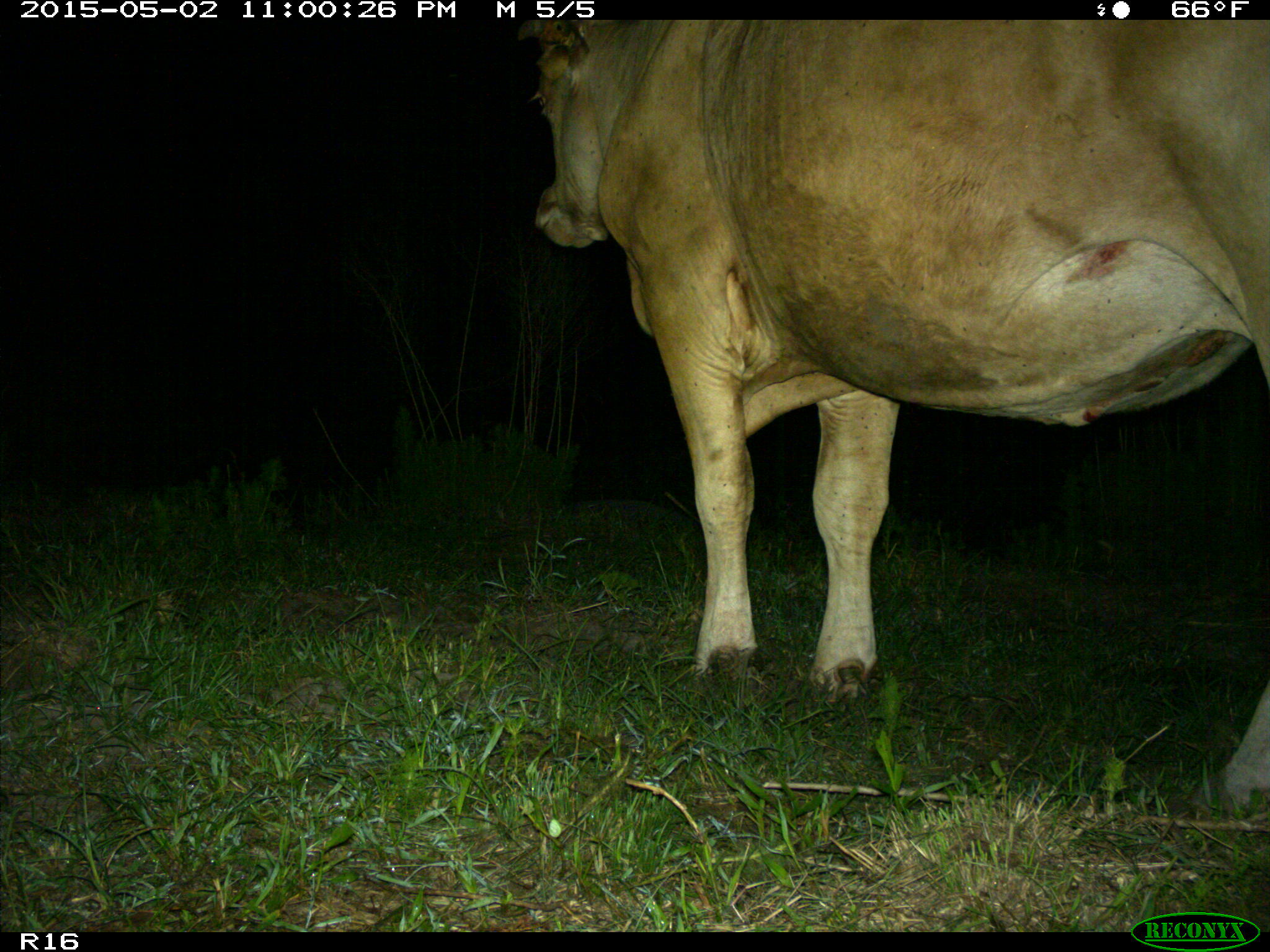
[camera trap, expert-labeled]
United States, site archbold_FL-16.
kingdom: Animalia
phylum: Chordata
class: Mammalia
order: Artiodactyla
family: Bovidae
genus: Bos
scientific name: Bos taurus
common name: domestic cow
Bos taurus (domestic cow).